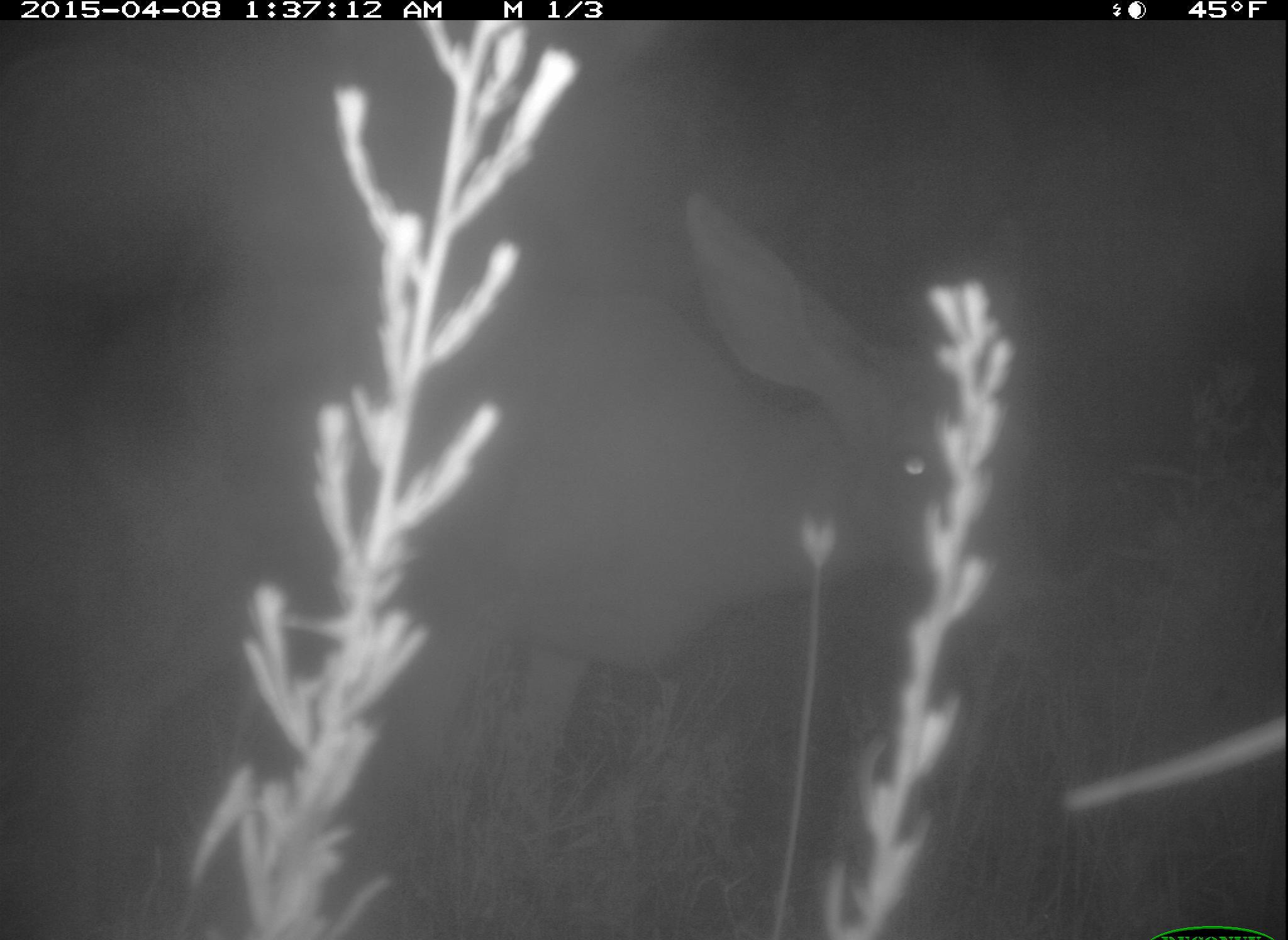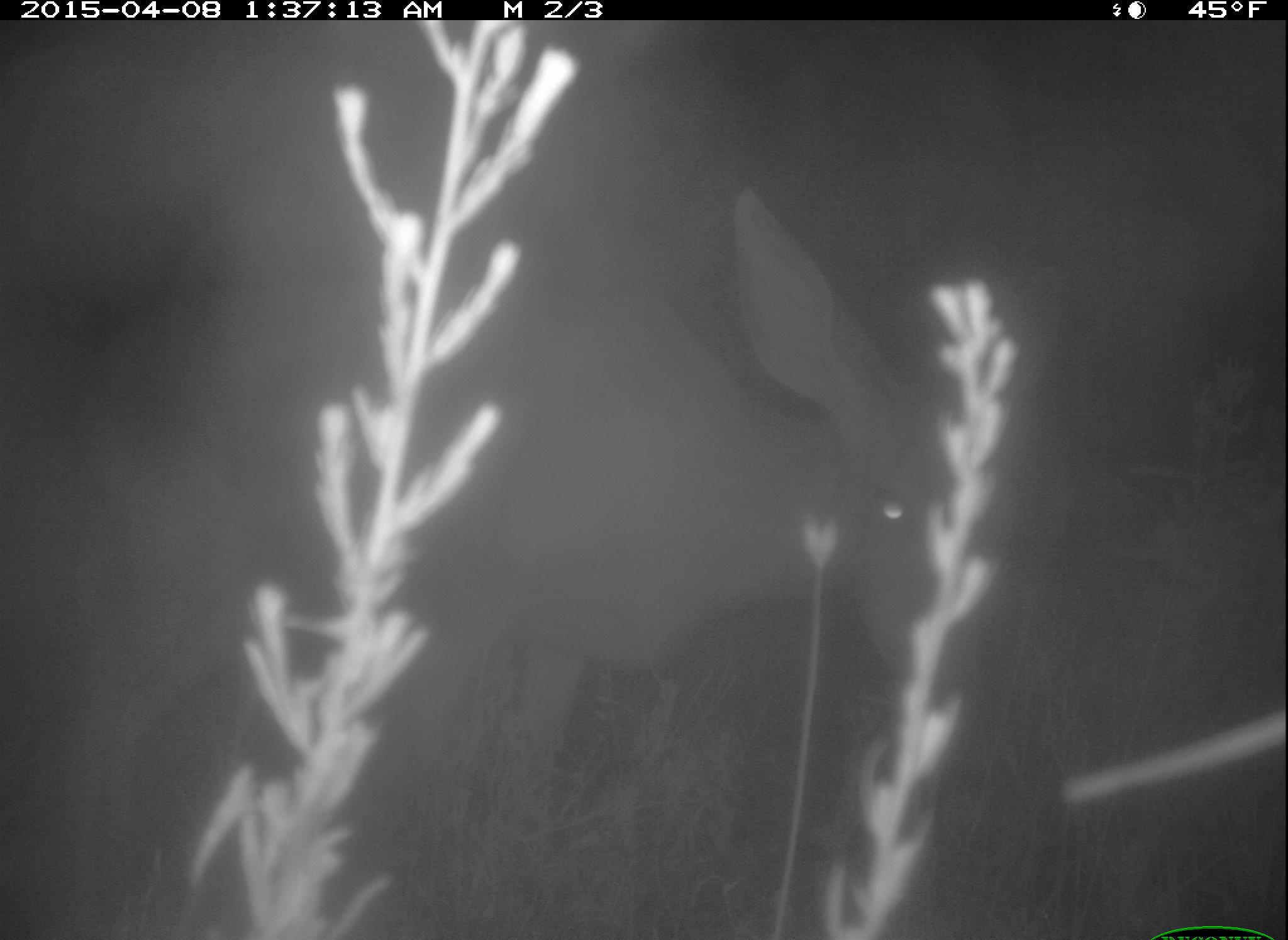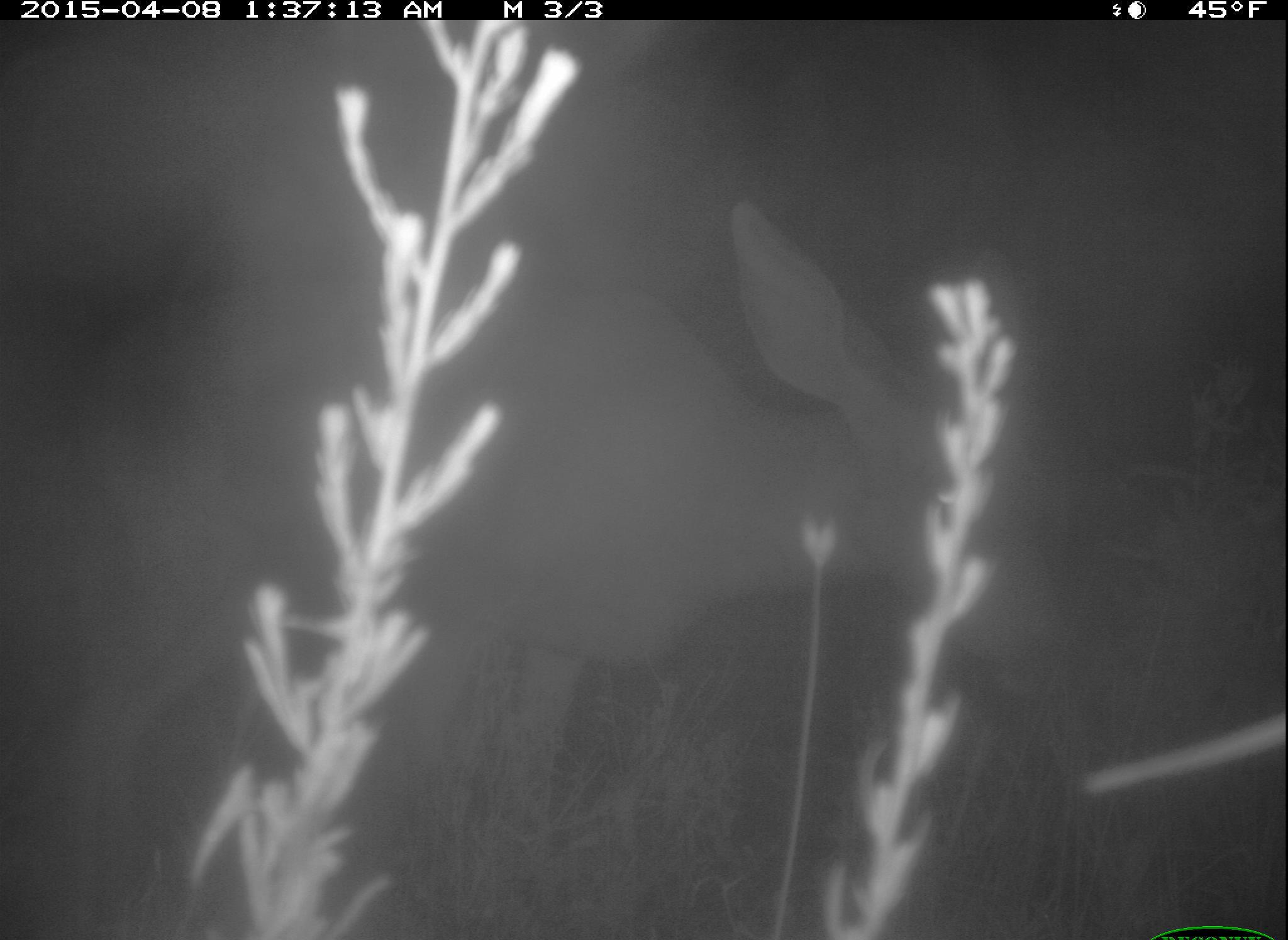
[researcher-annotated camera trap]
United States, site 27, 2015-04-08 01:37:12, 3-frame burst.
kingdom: Animalia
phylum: Chordata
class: Mammalia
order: Artiodactyla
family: Cervidae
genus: Odocoileus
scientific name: Odocoileus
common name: deer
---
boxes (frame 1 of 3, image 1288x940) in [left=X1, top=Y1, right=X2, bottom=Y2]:
deer: [left=55, top=195, right=1043, bottom=905]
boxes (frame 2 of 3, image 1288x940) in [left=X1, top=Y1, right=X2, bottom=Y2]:
deer: [left=59, top=185, right=1059, bottom=897]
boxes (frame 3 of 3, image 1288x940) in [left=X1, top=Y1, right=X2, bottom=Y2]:
deer: [left=53, top=201, right=1071, bottom=913]